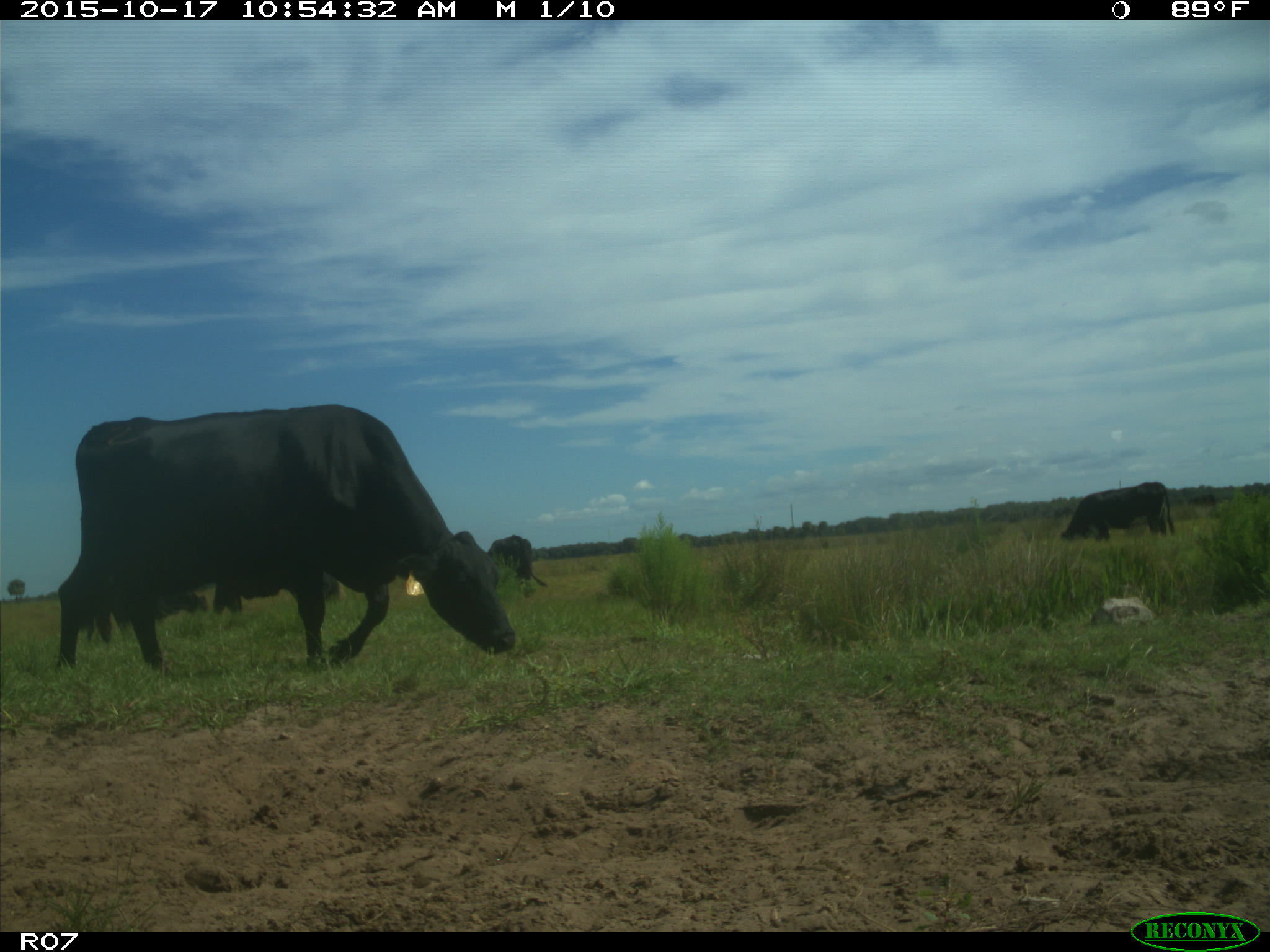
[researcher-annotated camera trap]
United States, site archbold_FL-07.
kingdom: Animalia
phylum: Chordata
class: Mammalia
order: Artiodactyla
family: Bovidae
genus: Bos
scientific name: Bos taurus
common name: domestic cow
Bos taurus (domestic cow).